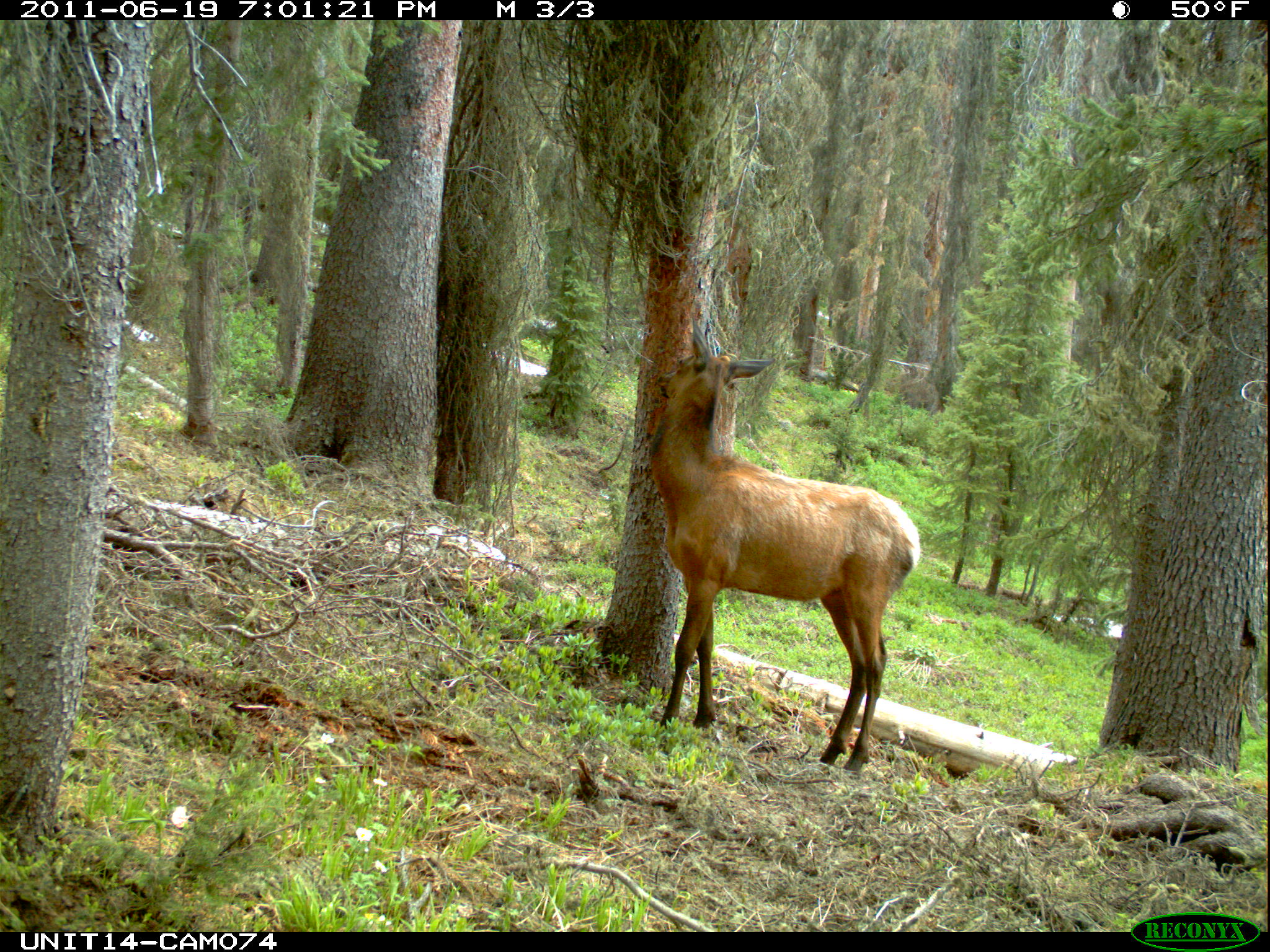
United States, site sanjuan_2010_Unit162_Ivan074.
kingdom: Animalia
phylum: Chordata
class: Mammalia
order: Artiodactyla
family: Cervidae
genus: Cervus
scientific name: Cervus elaphus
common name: red deer